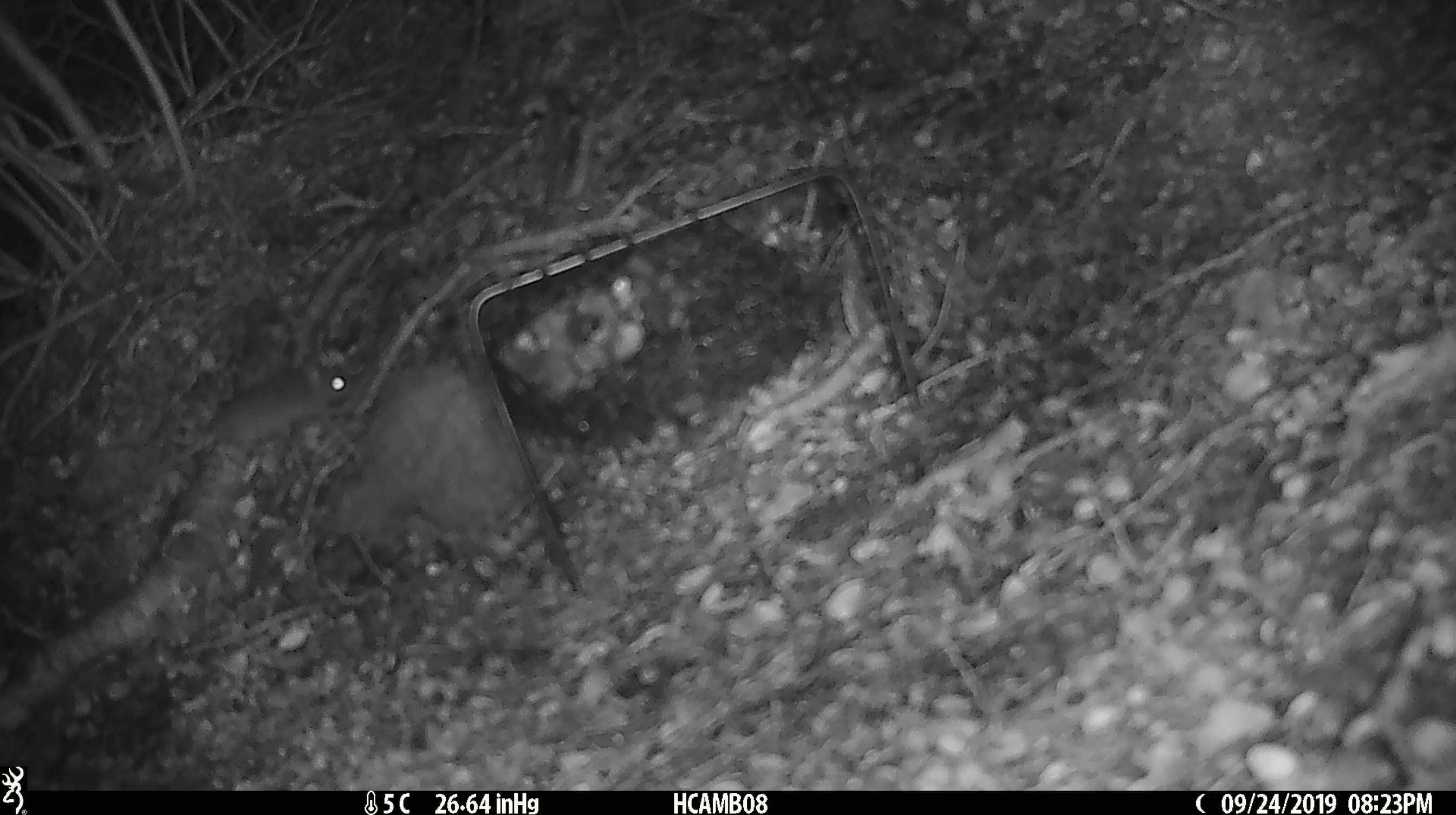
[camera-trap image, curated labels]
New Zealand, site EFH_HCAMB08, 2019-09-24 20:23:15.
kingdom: Animalia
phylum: Chordata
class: Mammalia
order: Rodentia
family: Muridae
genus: Mus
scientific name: Mus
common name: mouse